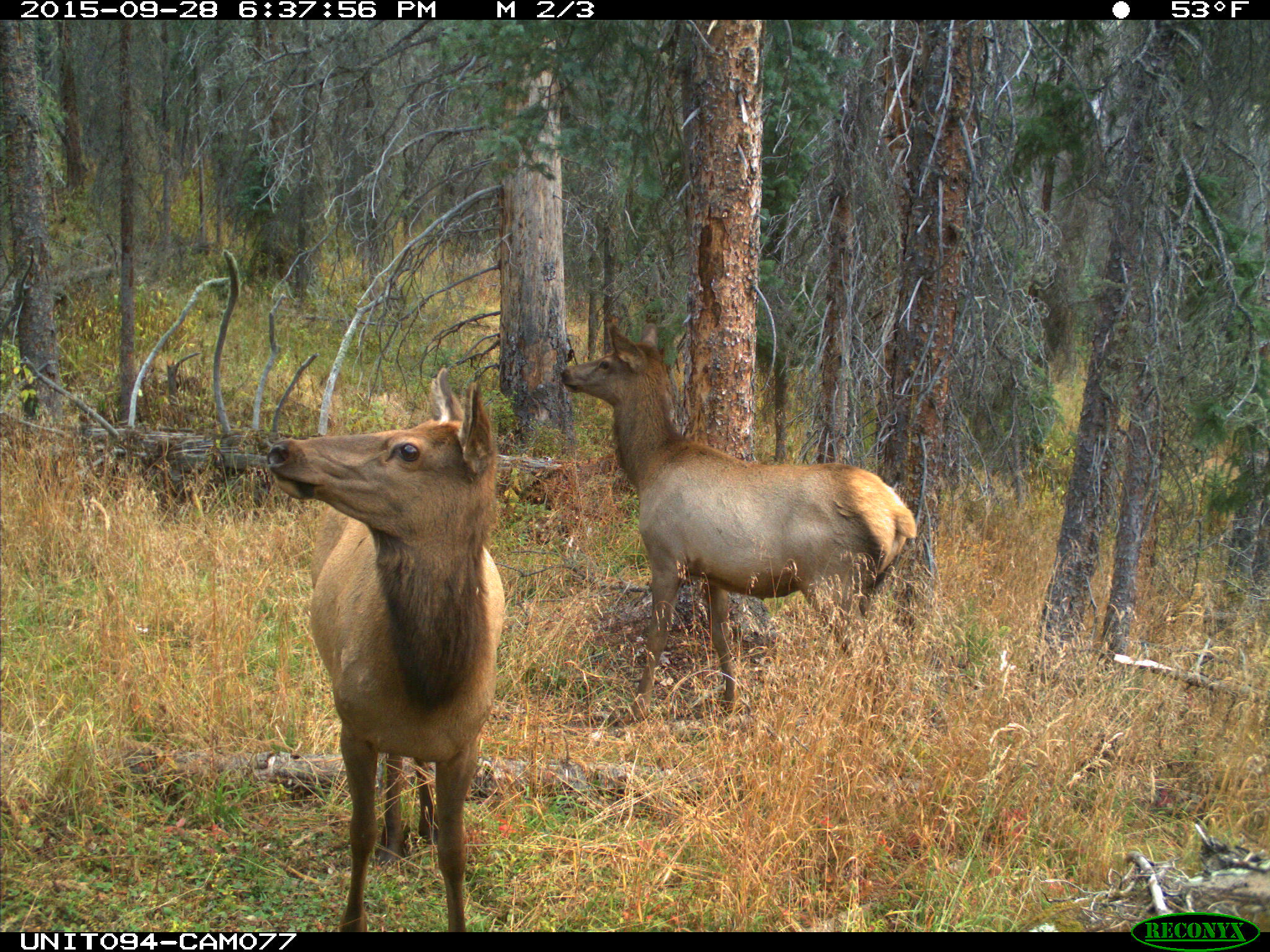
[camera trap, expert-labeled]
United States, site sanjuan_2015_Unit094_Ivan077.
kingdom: Animalia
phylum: Chordata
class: Mammalia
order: Artiodactyla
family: Cervidae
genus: Cervus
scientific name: Cervus elaphus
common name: red deer